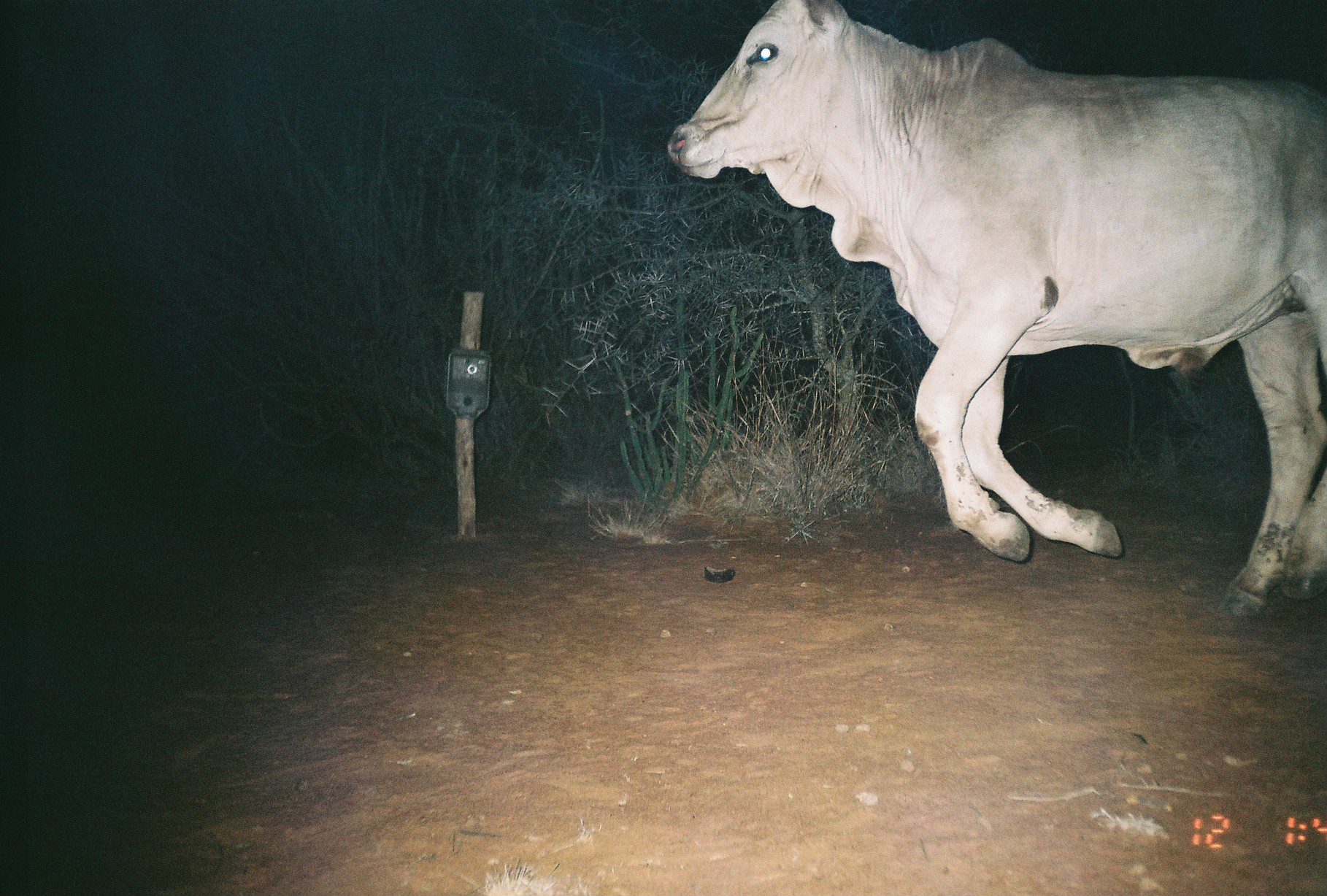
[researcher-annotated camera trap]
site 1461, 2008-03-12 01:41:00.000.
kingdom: Animalia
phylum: Chordata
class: Mammalia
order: Artiodactyla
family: Bovidae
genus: Bos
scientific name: Bos taurus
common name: domestic cattle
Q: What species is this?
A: Bos taurus (domestic cattle).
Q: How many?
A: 1.